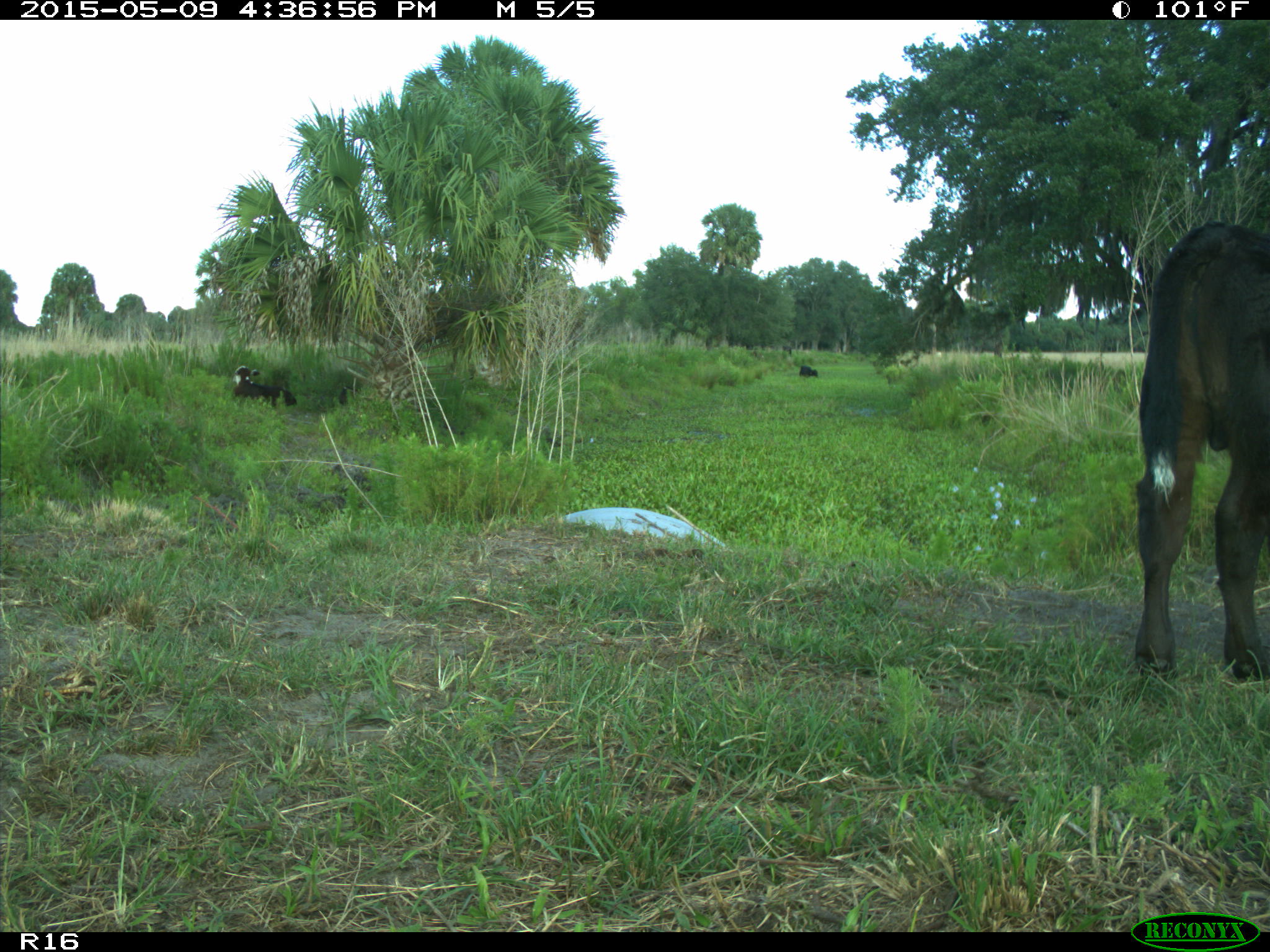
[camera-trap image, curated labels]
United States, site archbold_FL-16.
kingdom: Animalia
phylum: Chordata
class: Mammalia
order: Artiodactyla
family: Bovidae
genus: Bos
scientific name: Bos taurus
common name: domestic cow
Bos taurus (domestic cow).